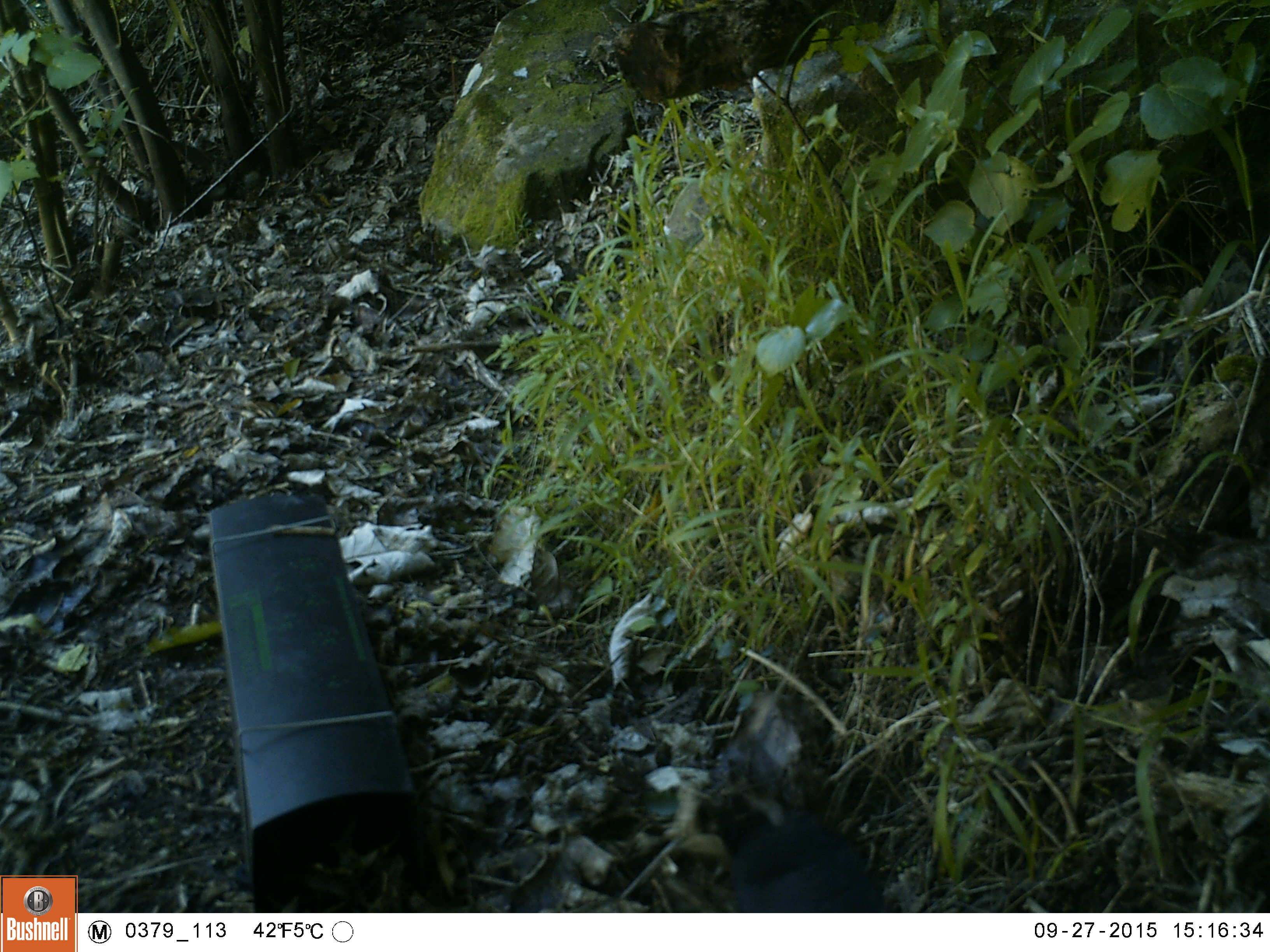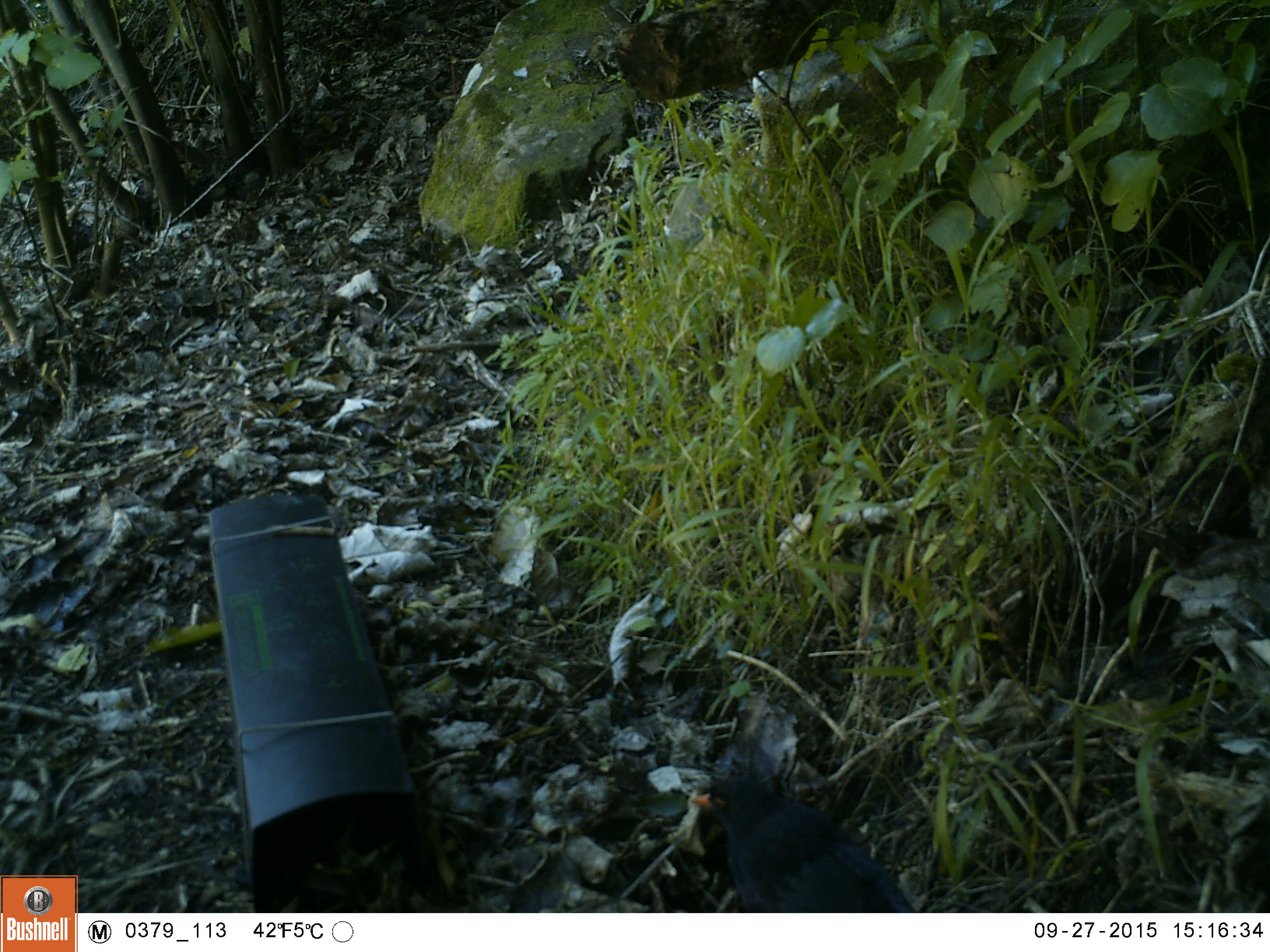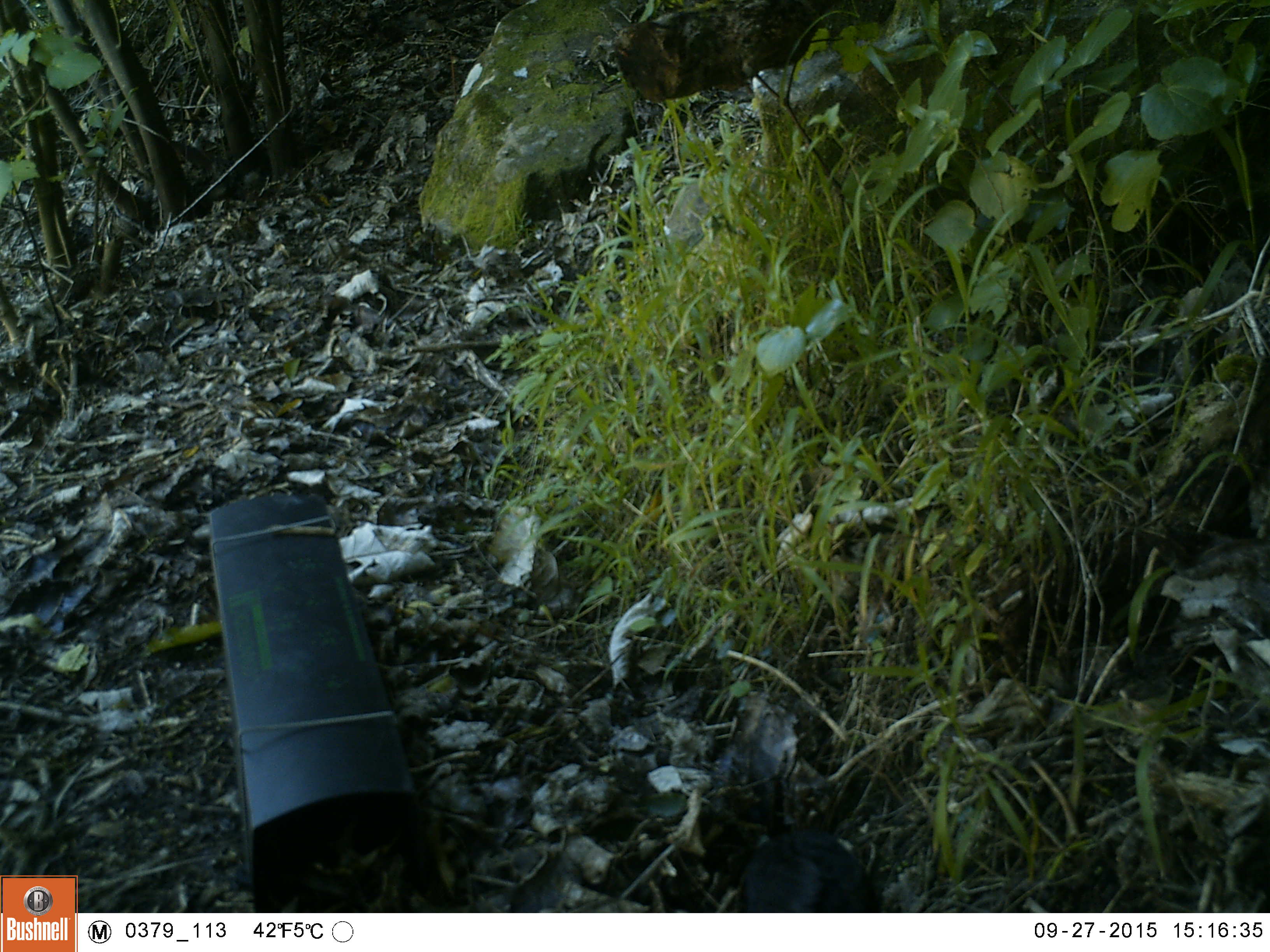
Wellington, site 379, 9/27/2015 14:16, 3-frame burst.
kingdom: Animalia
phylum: Chordata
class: Aves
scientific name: Aves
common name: bird